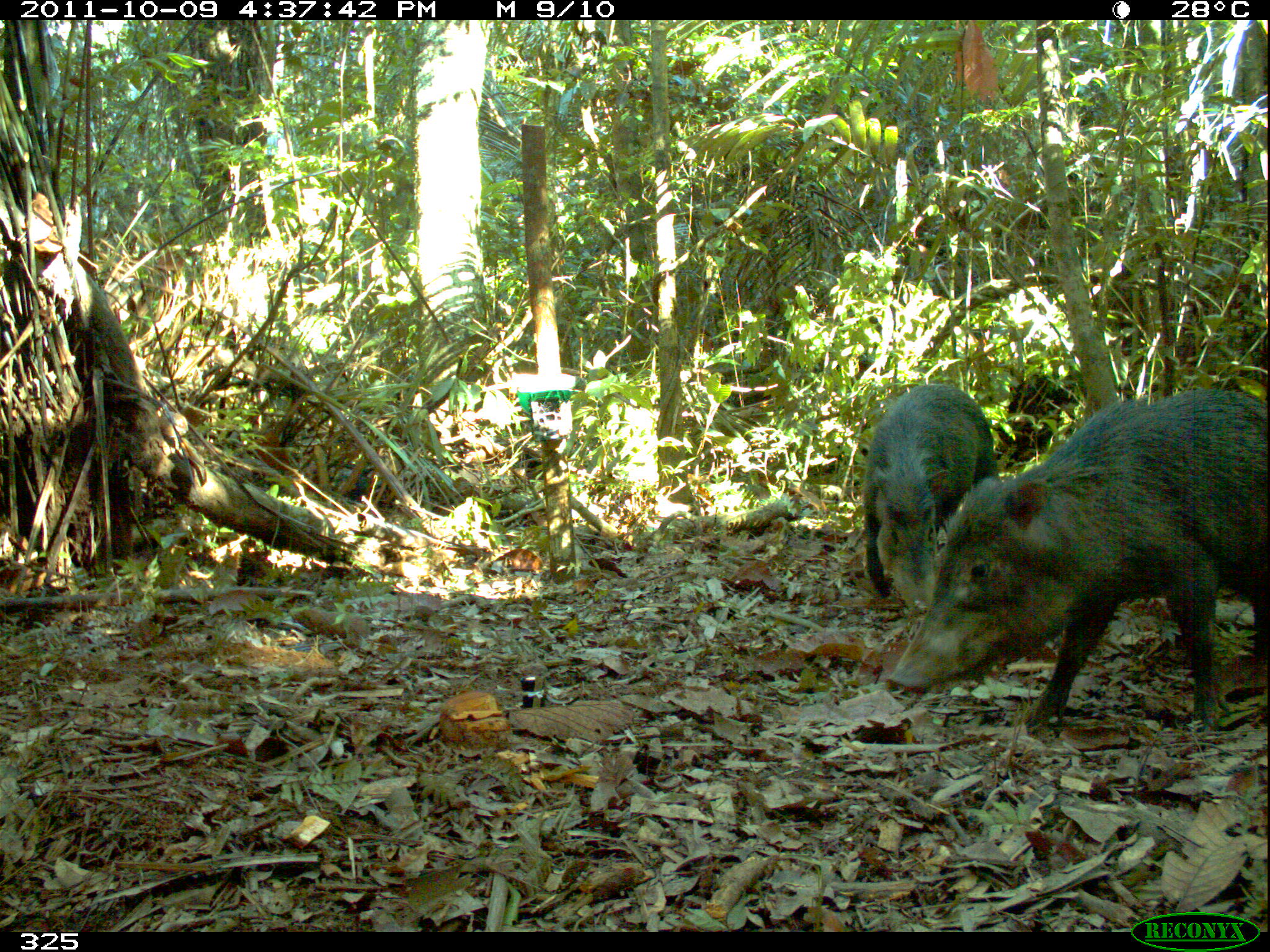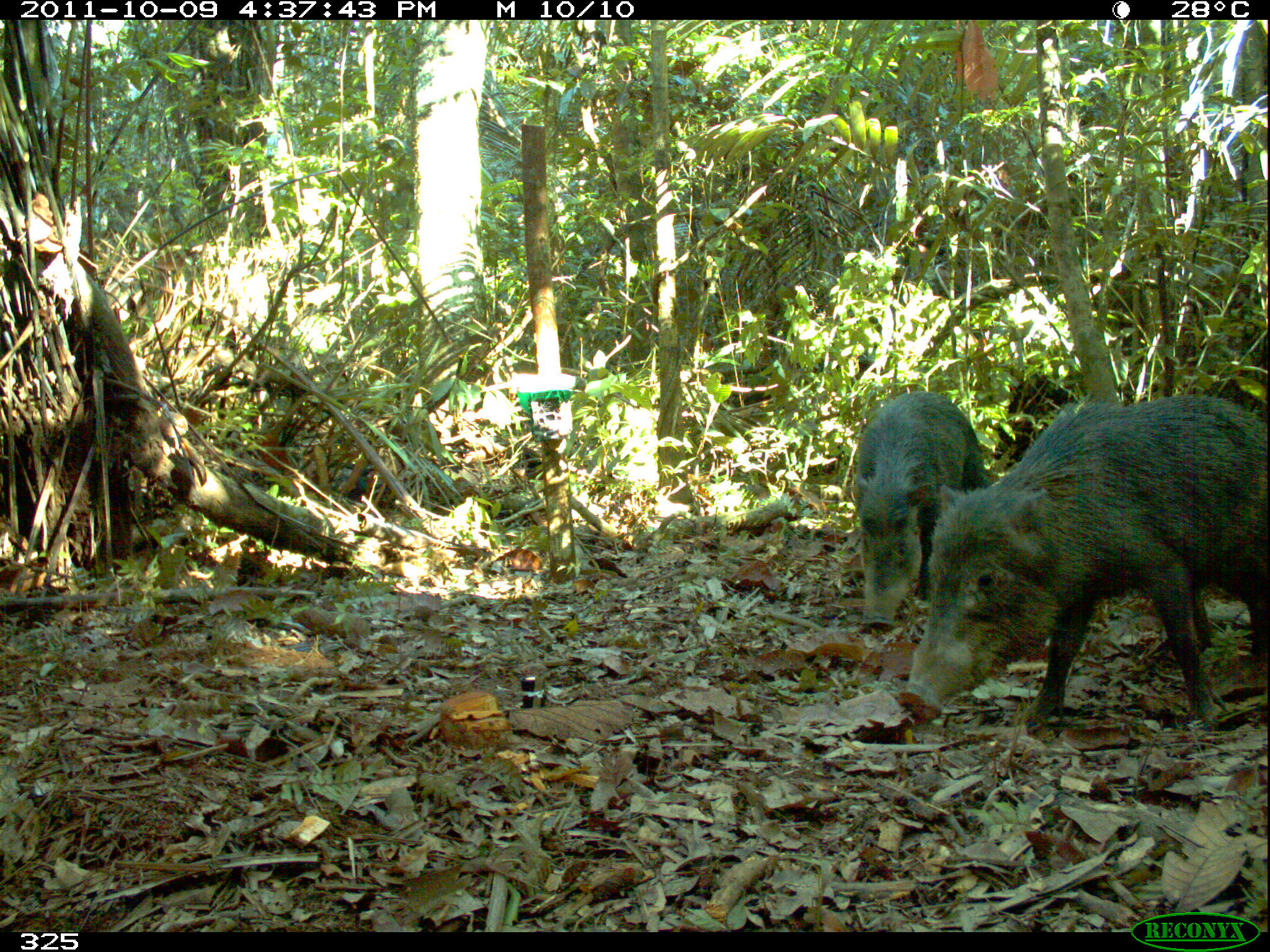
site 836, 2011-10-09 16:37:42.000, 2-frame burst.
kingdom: Animalia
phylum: Chordata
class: Mammalia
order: Artiodactyla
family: Tayassuidae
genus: Tayassu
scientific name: Tayassu pecari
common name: white-lipped peccary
Tayassu pecari (white-lipped peccary).